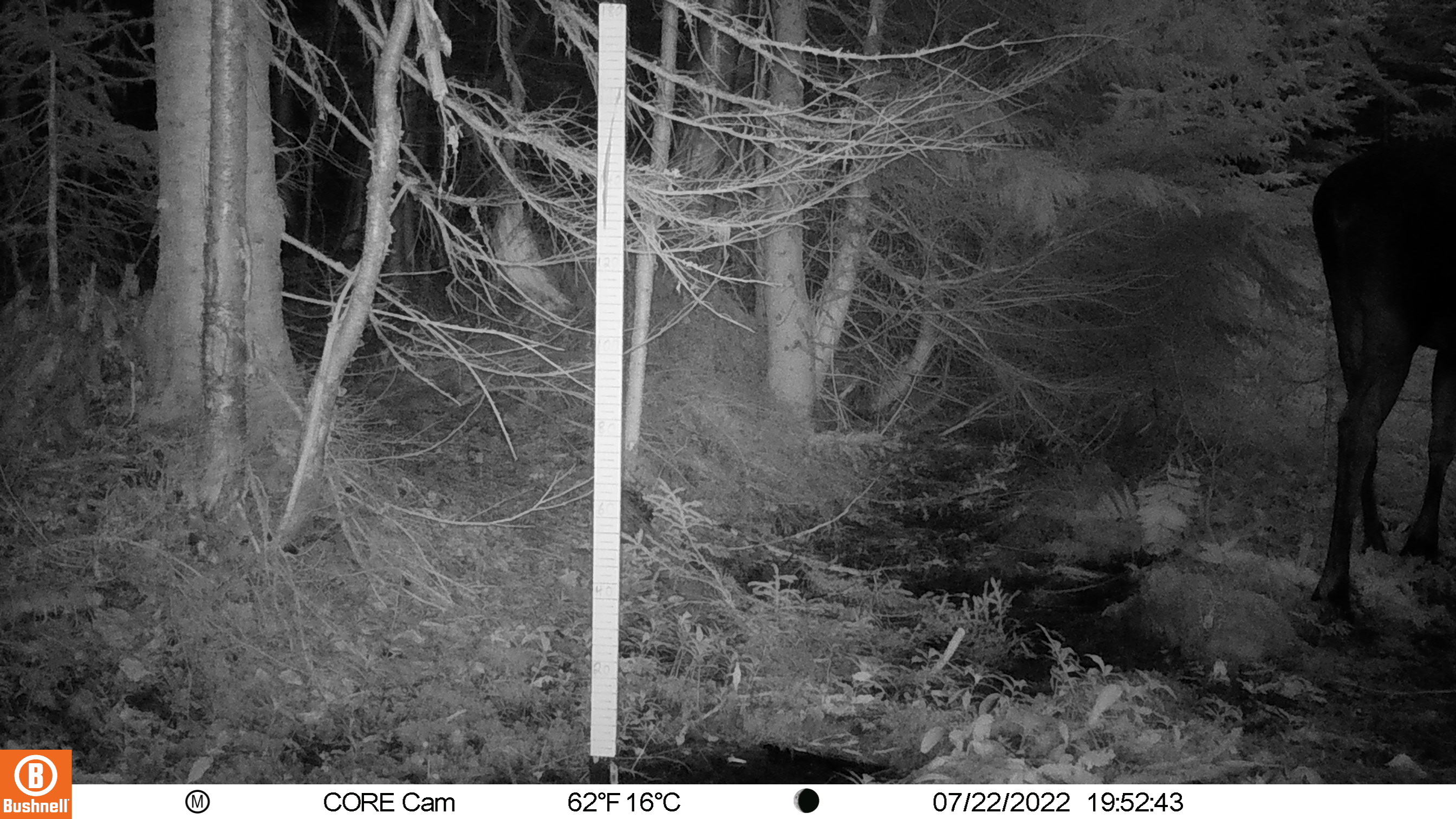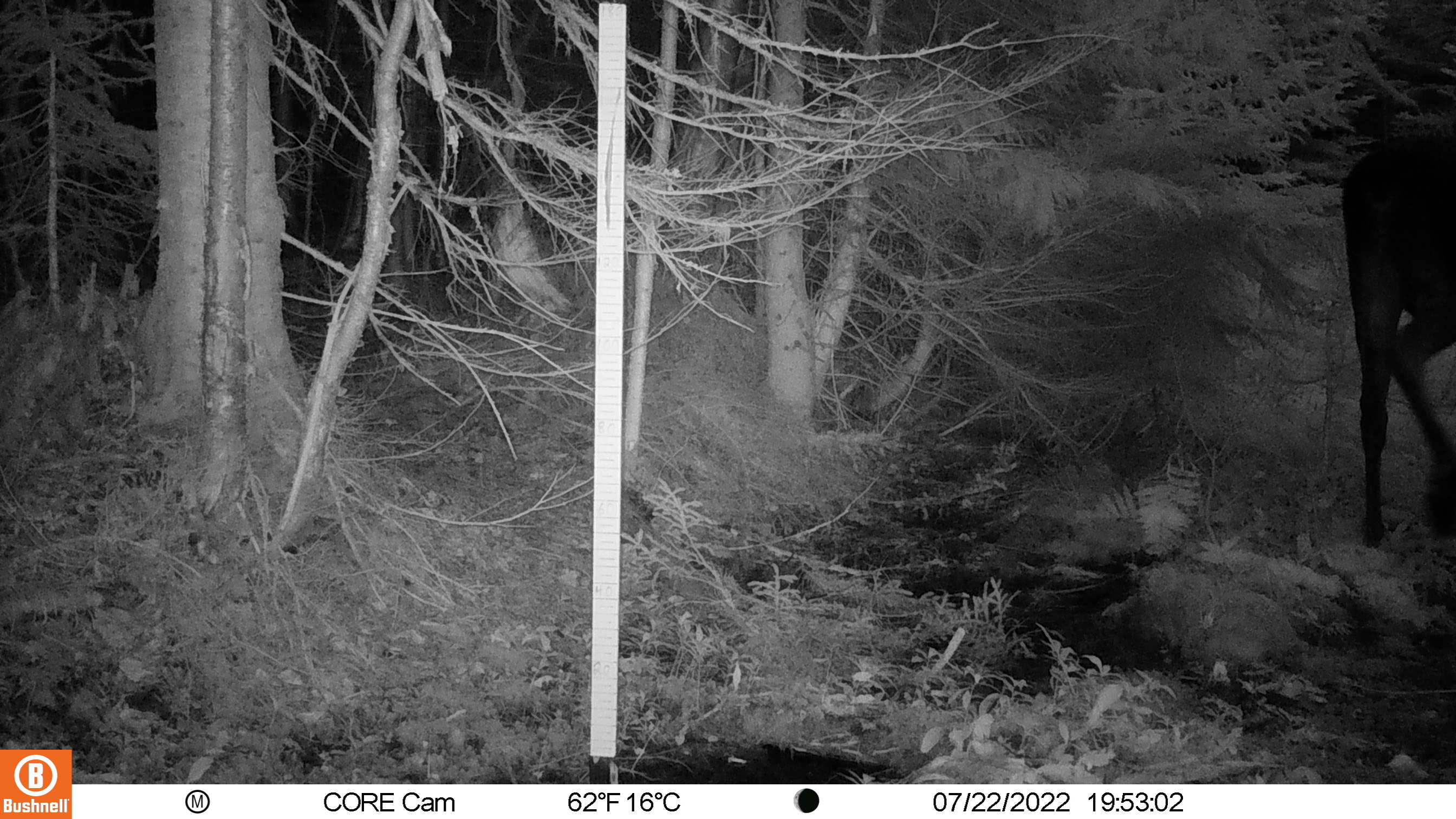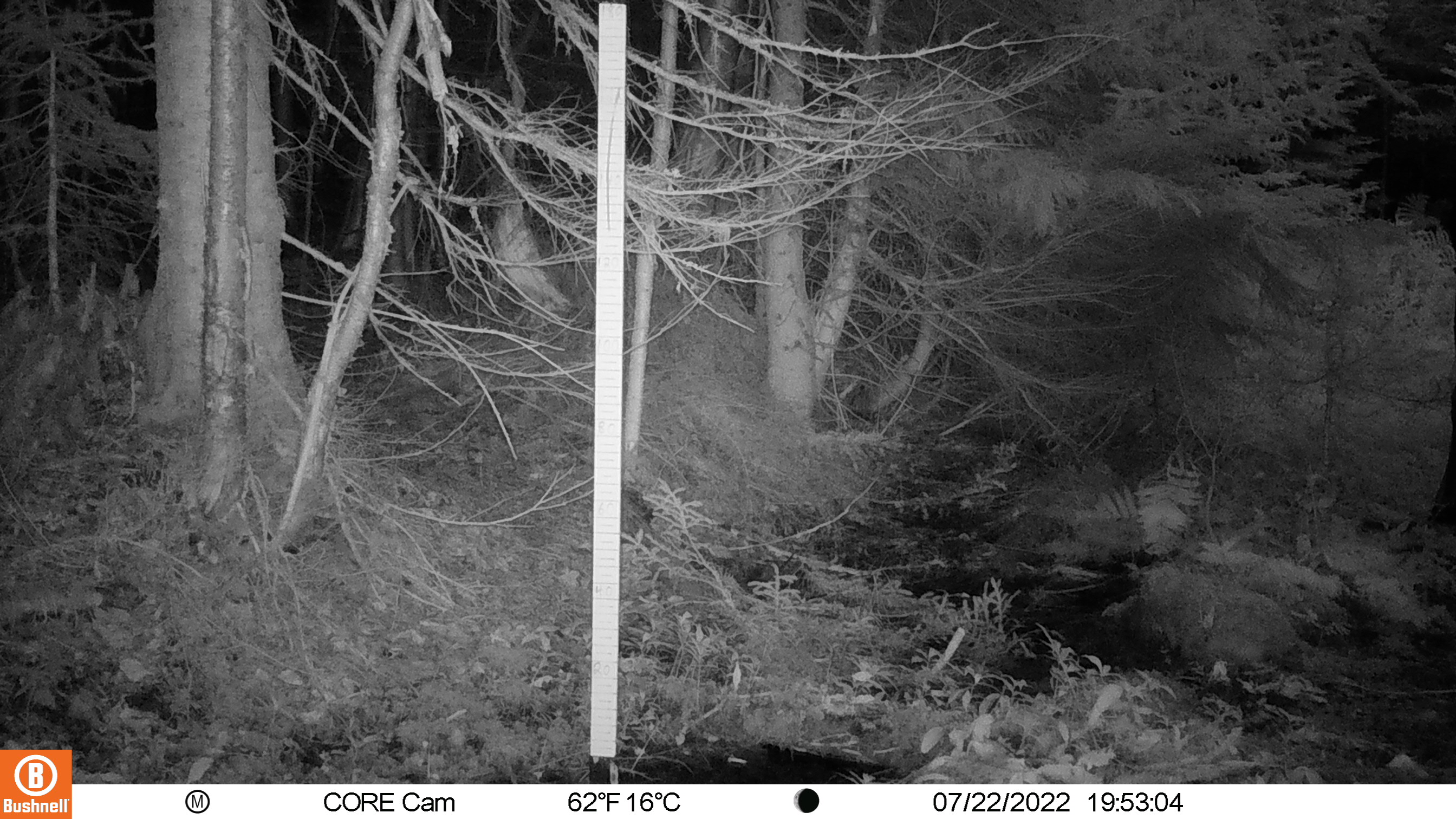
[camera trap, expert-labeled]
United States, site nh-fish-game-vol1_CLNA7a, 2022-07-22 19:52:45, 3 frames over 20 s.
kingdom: Animalia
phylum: Chordata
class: Mammalia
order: Artiodactyla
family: Cervidae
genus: Alces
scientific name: Alces alces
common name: moose